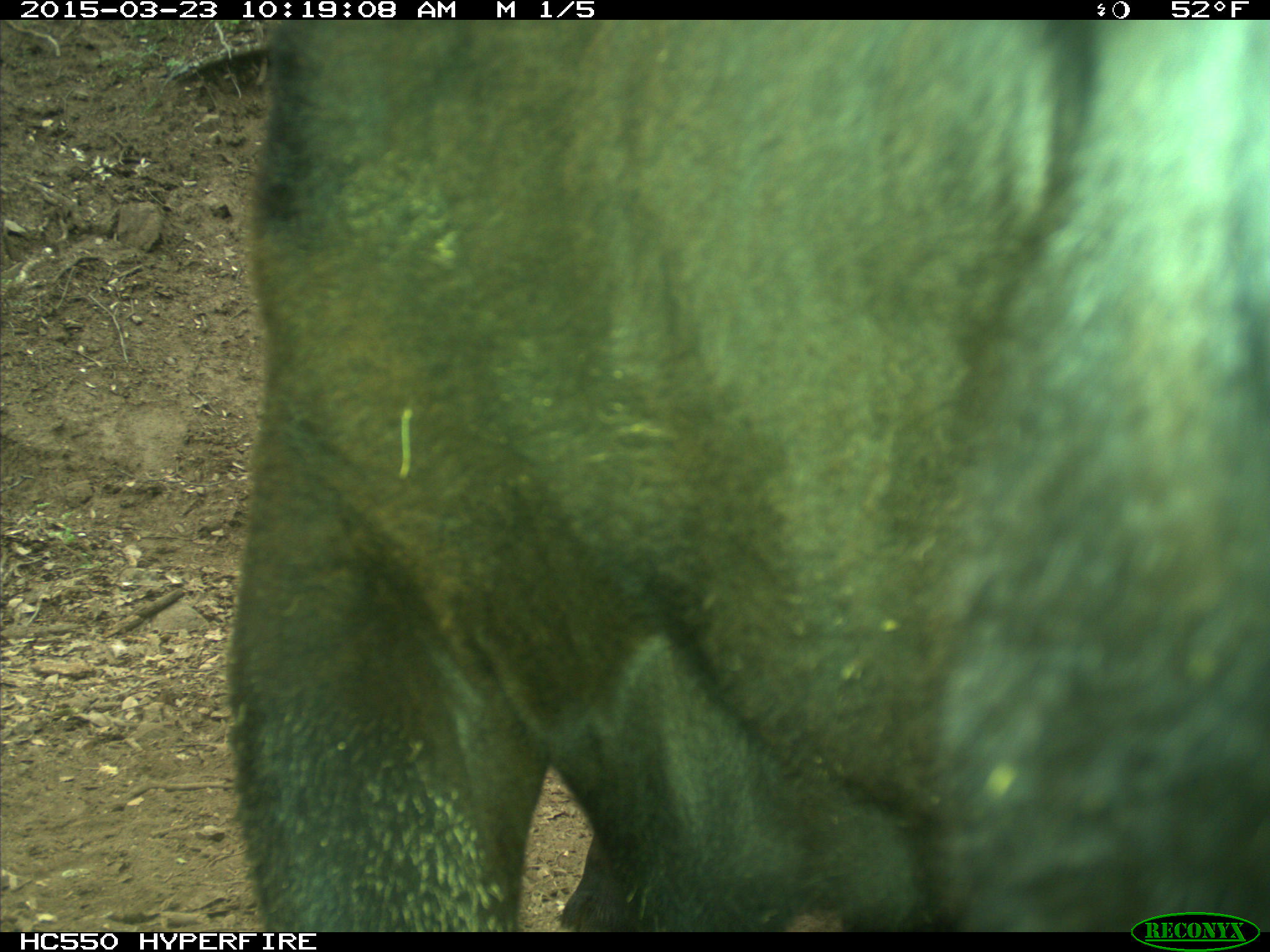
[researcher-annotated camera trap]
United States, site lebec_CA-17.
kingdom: Animalia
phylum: Chordata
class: Mammalia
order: Artiodactyla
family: Bovidae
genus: Bos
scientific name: Bos taurus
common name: domestic cow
Bos taurus (domestic cow).